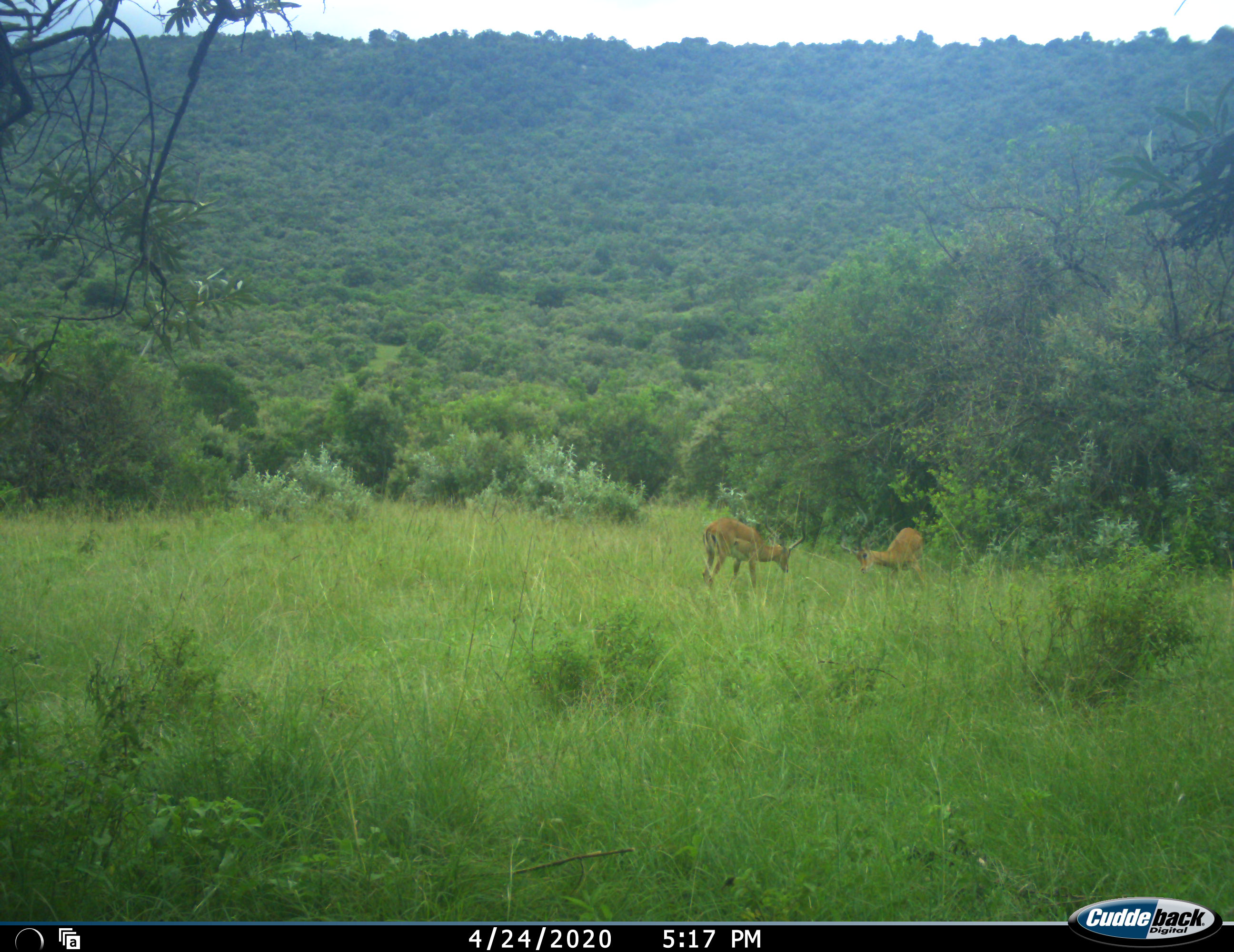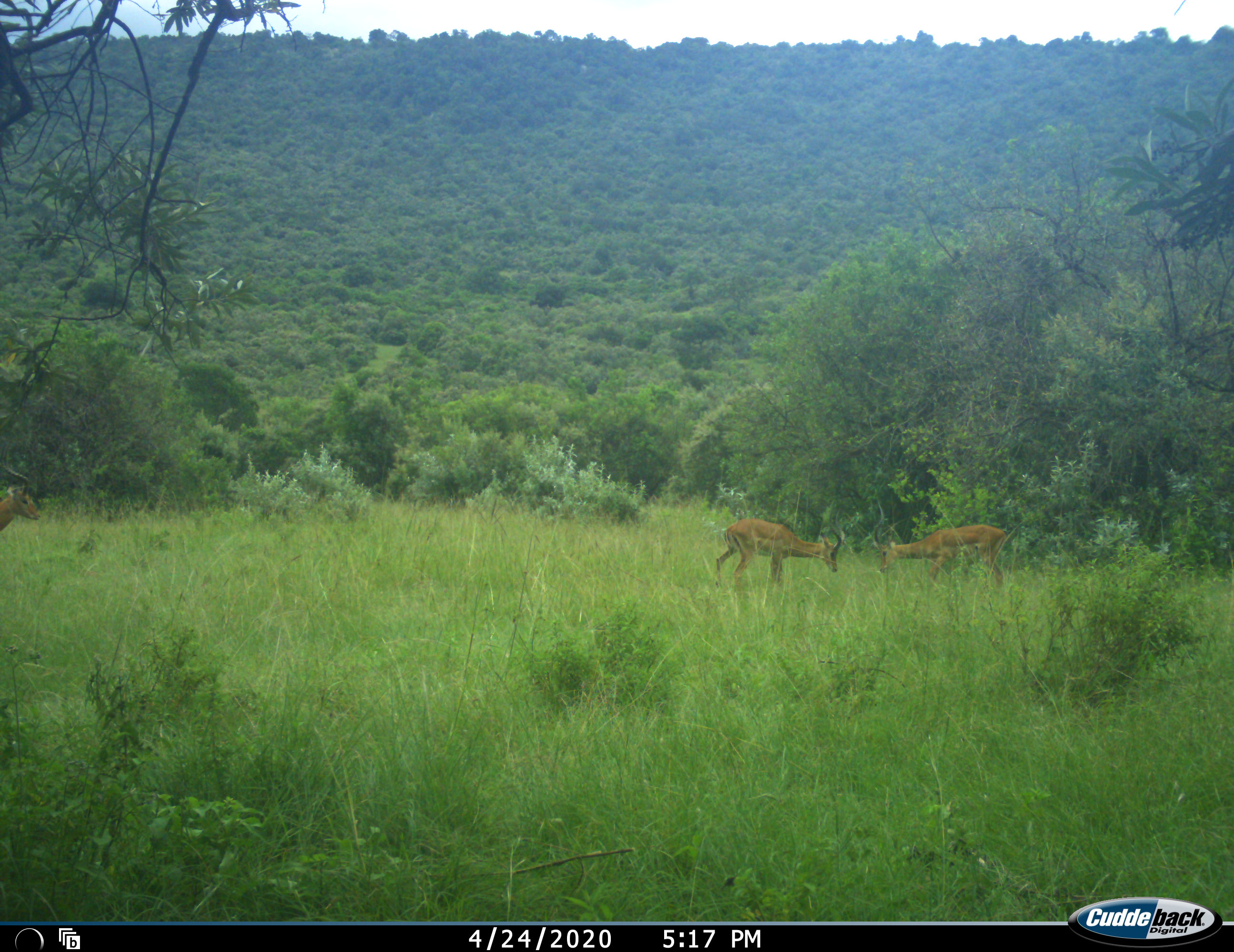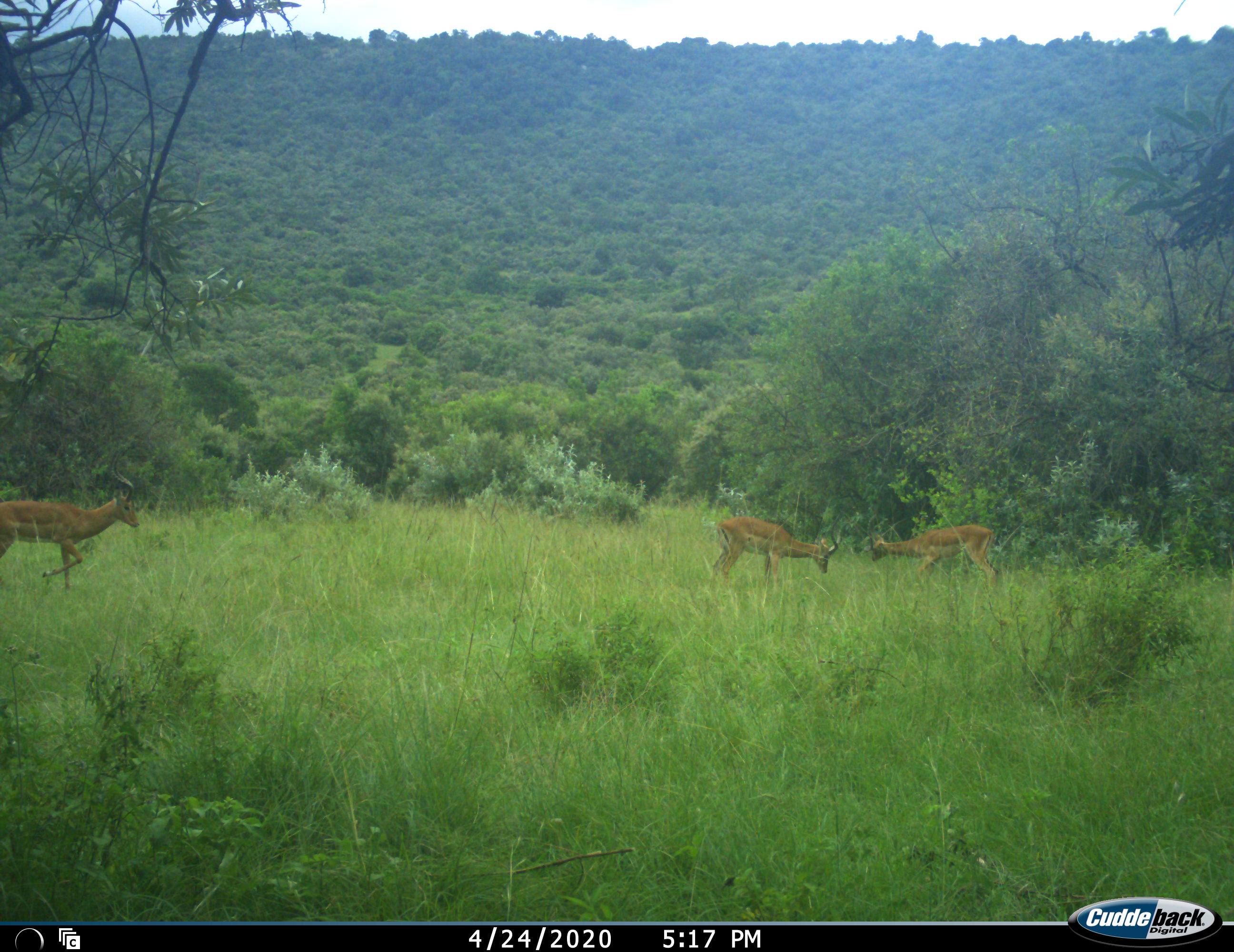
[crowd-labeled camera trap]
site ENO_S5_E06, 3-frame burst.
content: unidentified animal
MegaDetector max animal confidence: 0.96